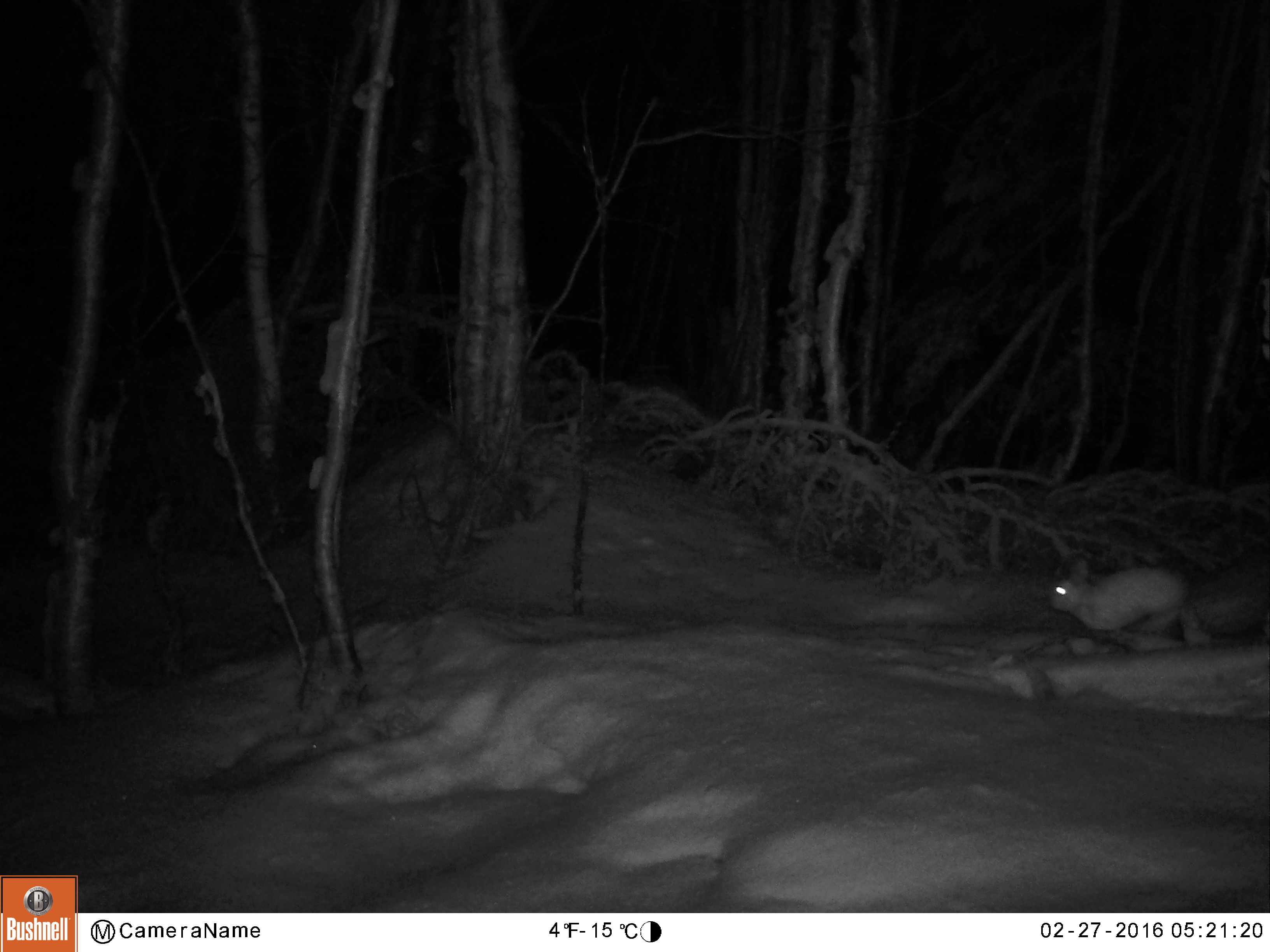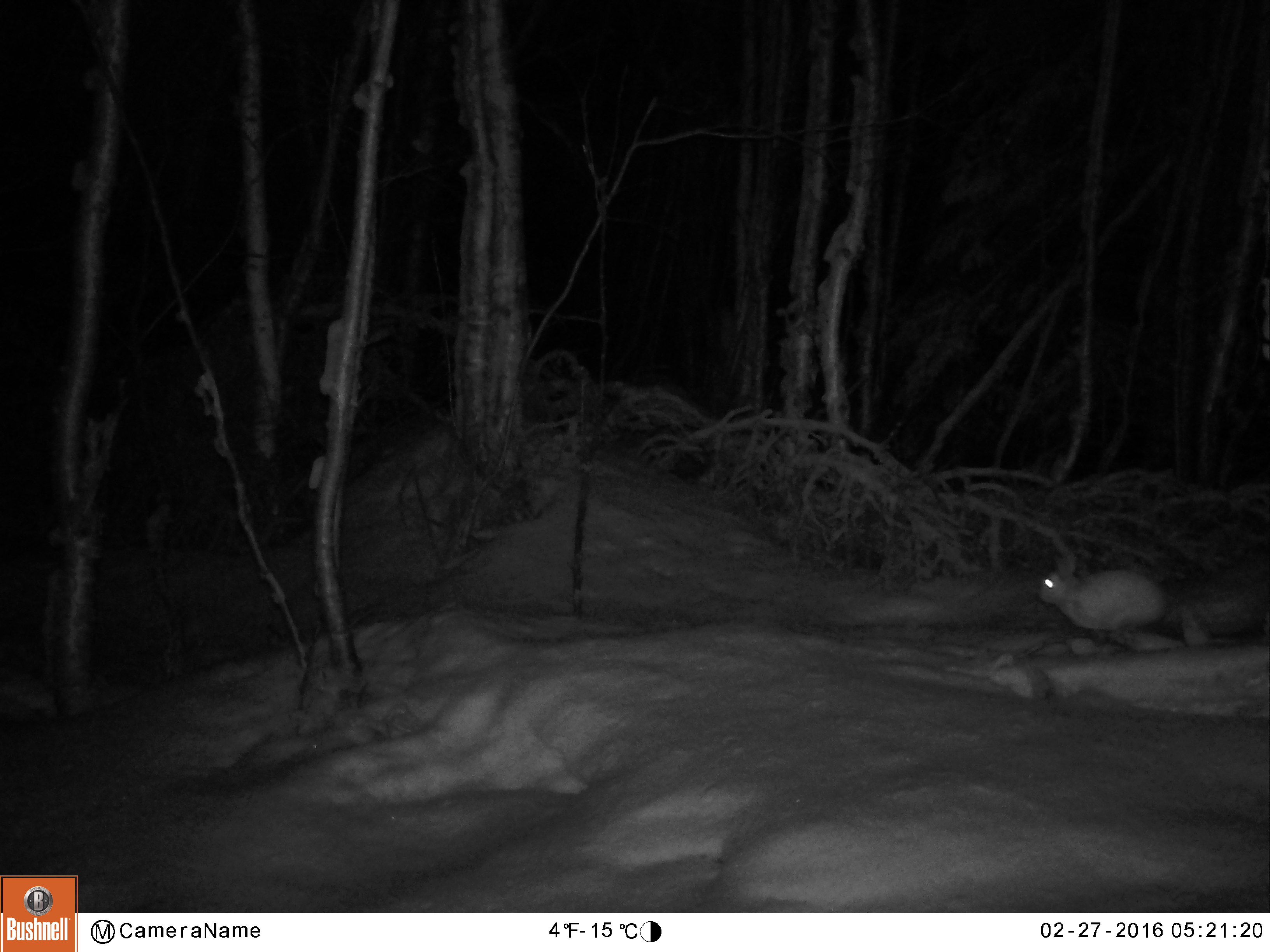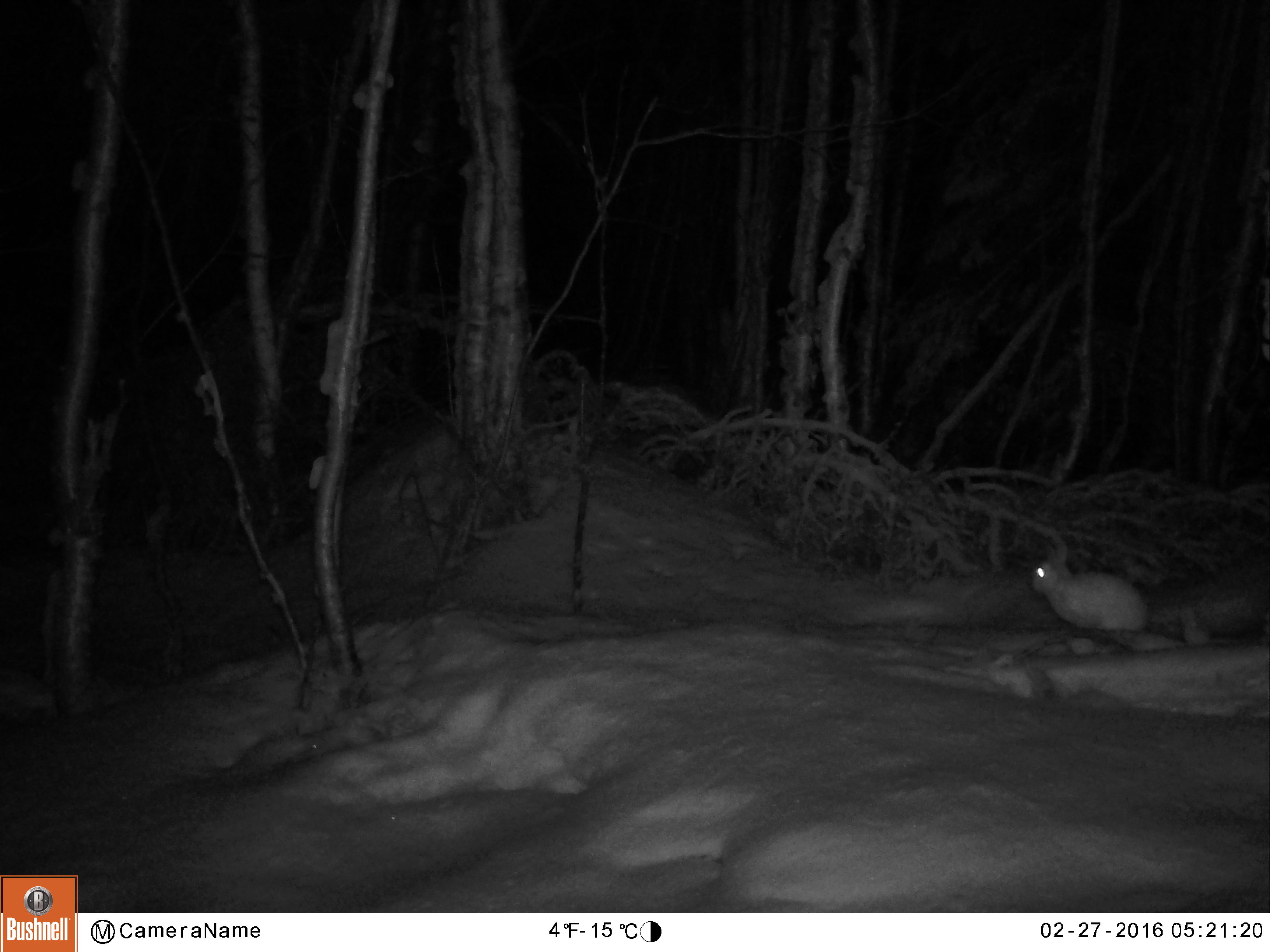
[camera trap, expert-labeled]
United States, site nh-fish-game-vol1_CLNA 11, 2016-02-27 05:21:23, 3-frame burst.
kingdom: Animalia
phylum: Chordata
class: Mammalia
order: Lagomorpha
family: Leporidae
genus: Lepus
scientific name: Lepus americanus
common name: snowshoe hare